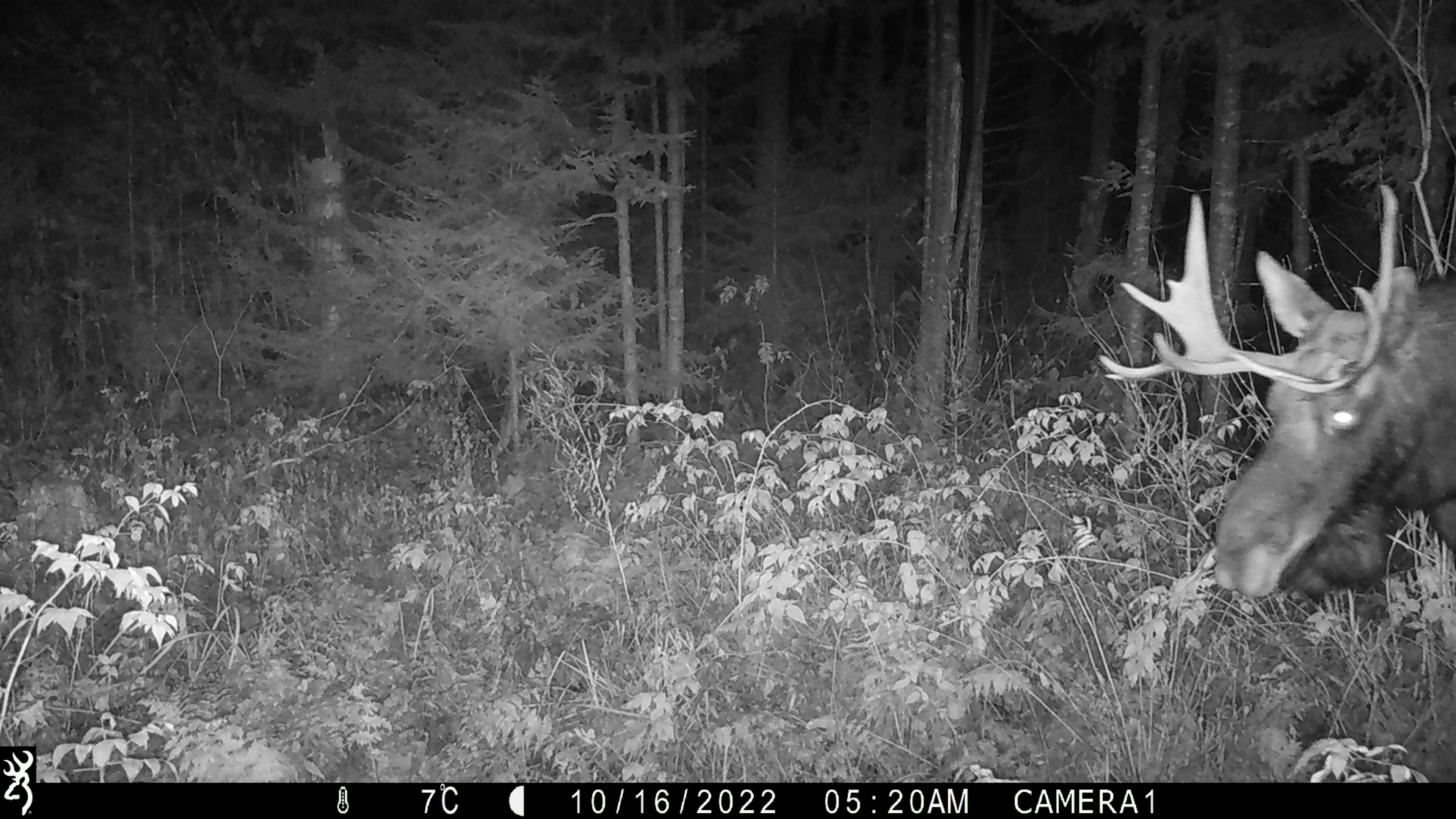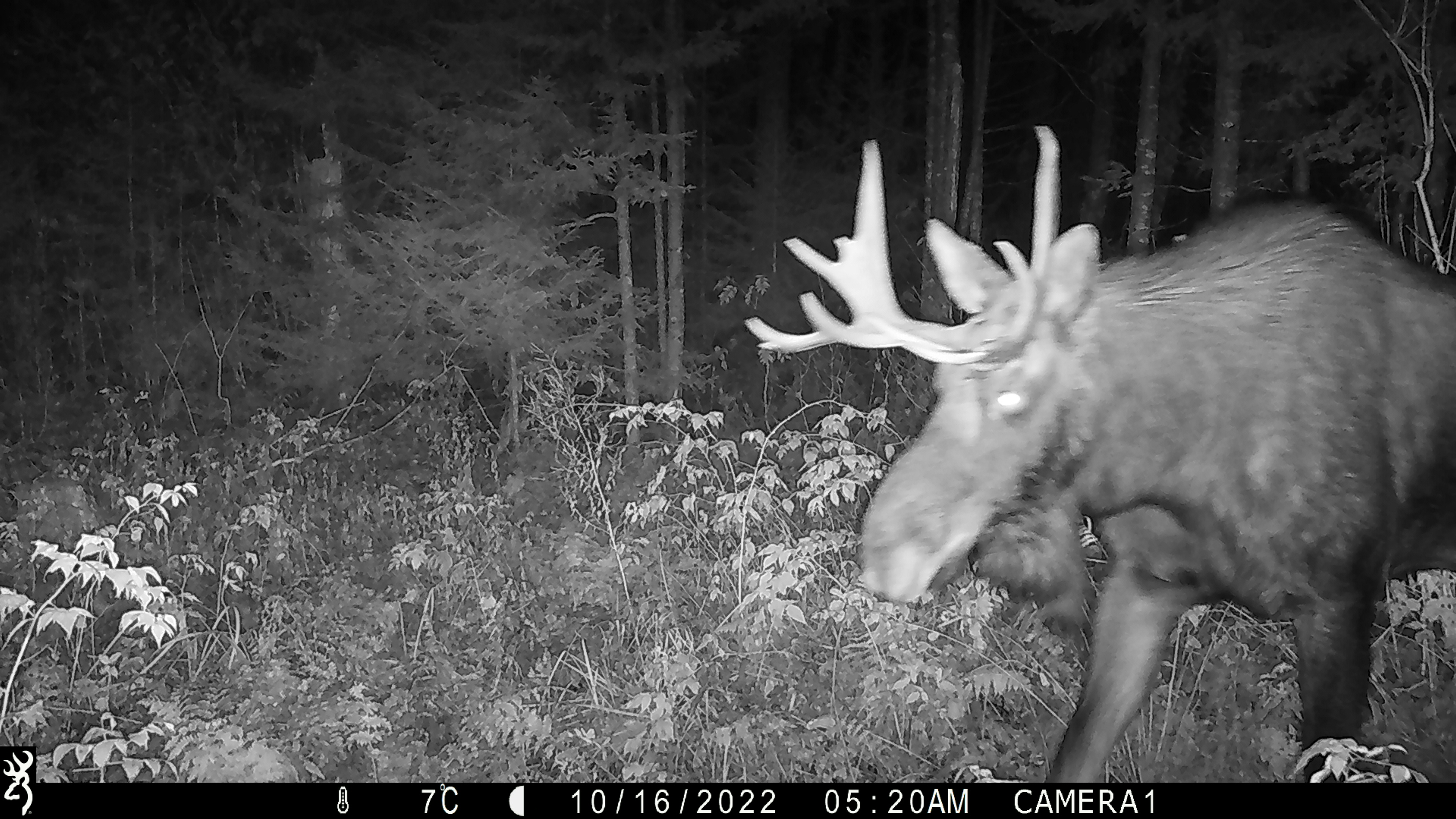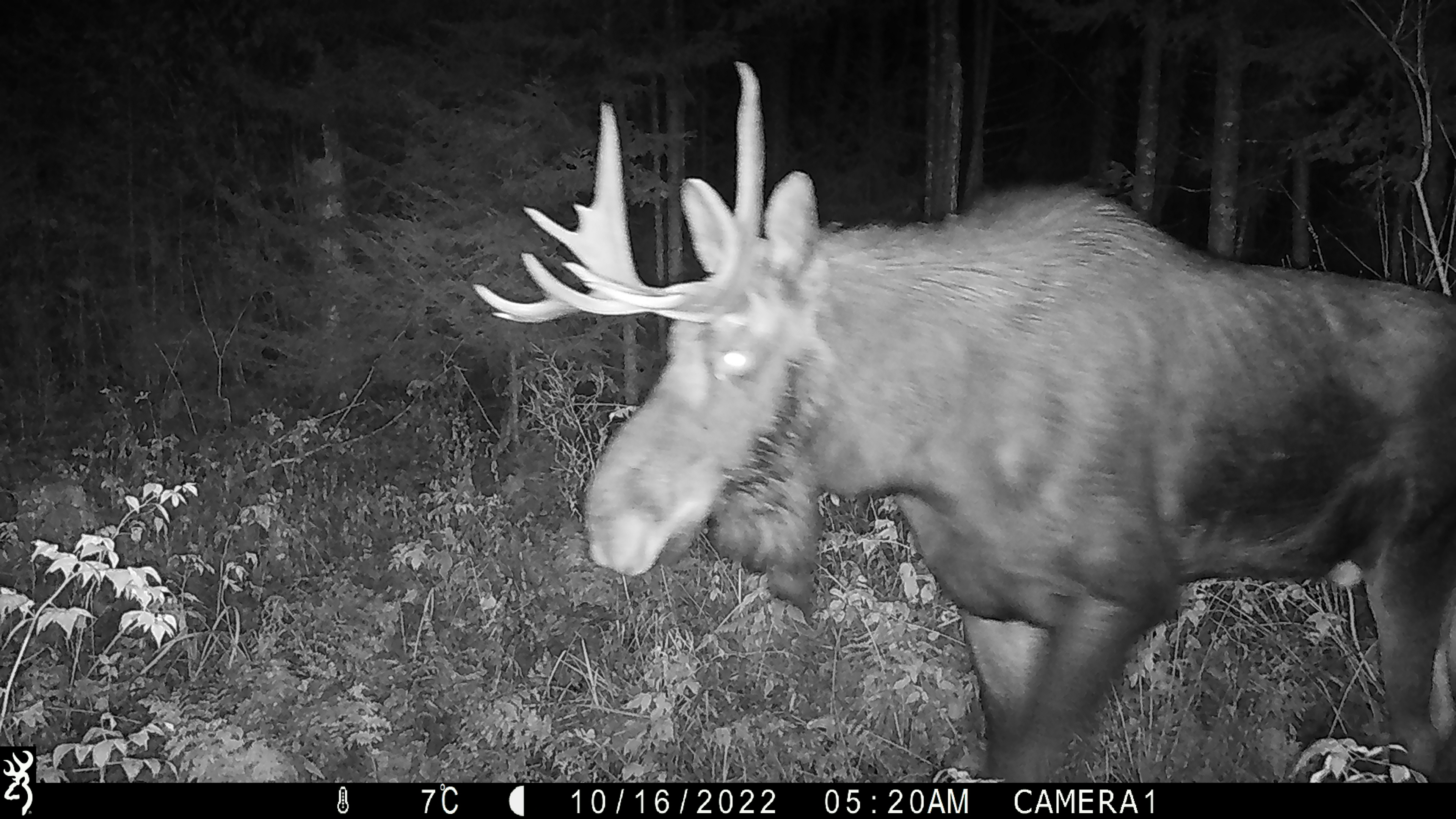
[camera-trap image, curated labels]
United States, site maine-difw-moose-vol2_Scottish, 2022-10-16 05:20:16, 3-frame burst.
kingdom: Animalia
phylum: Chordata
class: Mammalia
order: Artiodactyla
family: Cervidae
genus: Alces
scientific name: Alces alces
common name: moose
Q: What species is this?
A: Moose (Alces alces).